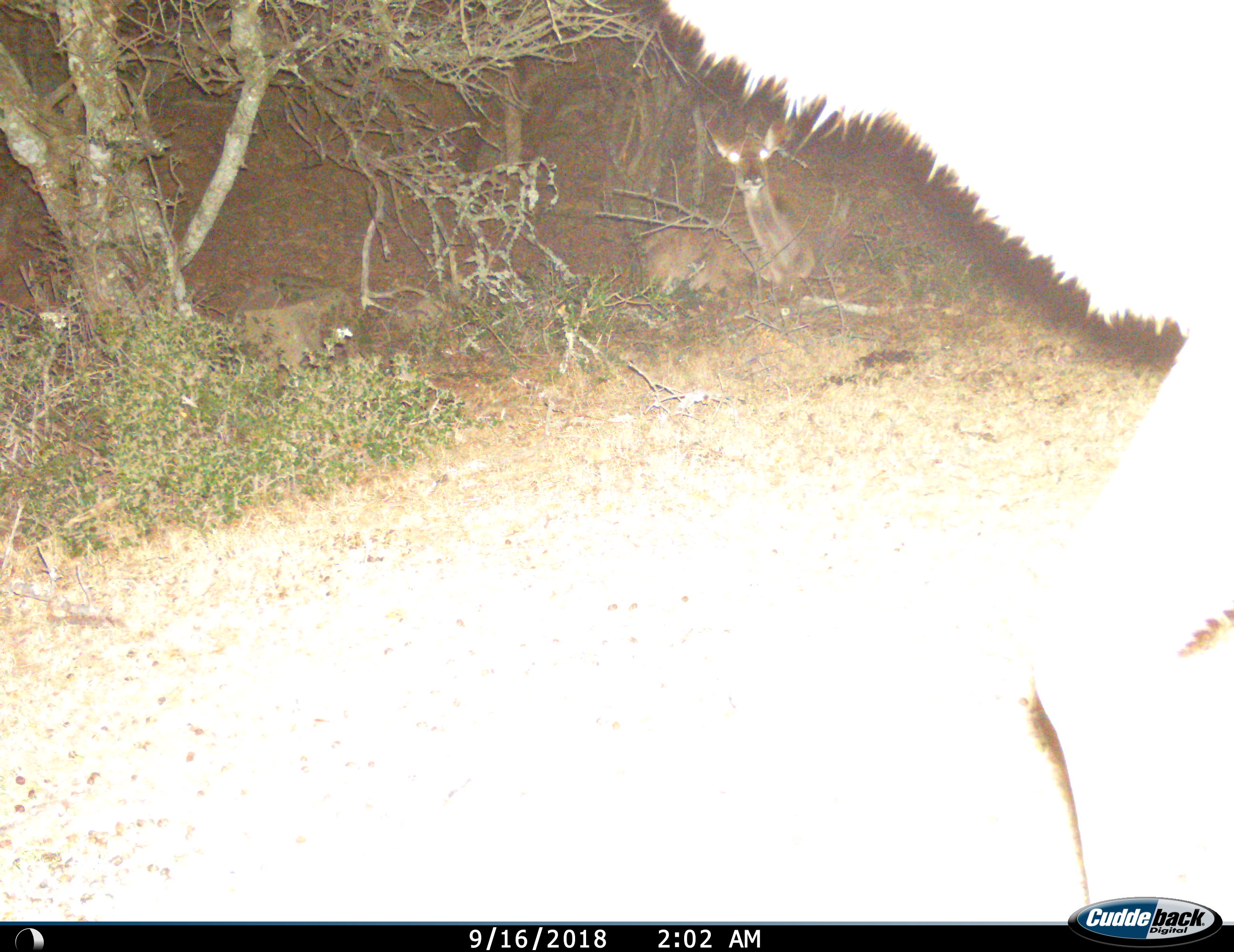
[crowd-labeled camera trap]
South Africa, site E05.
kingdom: Animalia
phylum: Chordata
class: Mammalia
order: Artiodactyla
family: Bovidae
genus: Tragelaphus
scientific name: Tragelaphus strepsiceros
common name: greater kudu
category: kudu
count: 2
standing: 25%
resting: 88%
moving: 50%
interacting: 0%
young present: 12%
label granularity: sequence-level